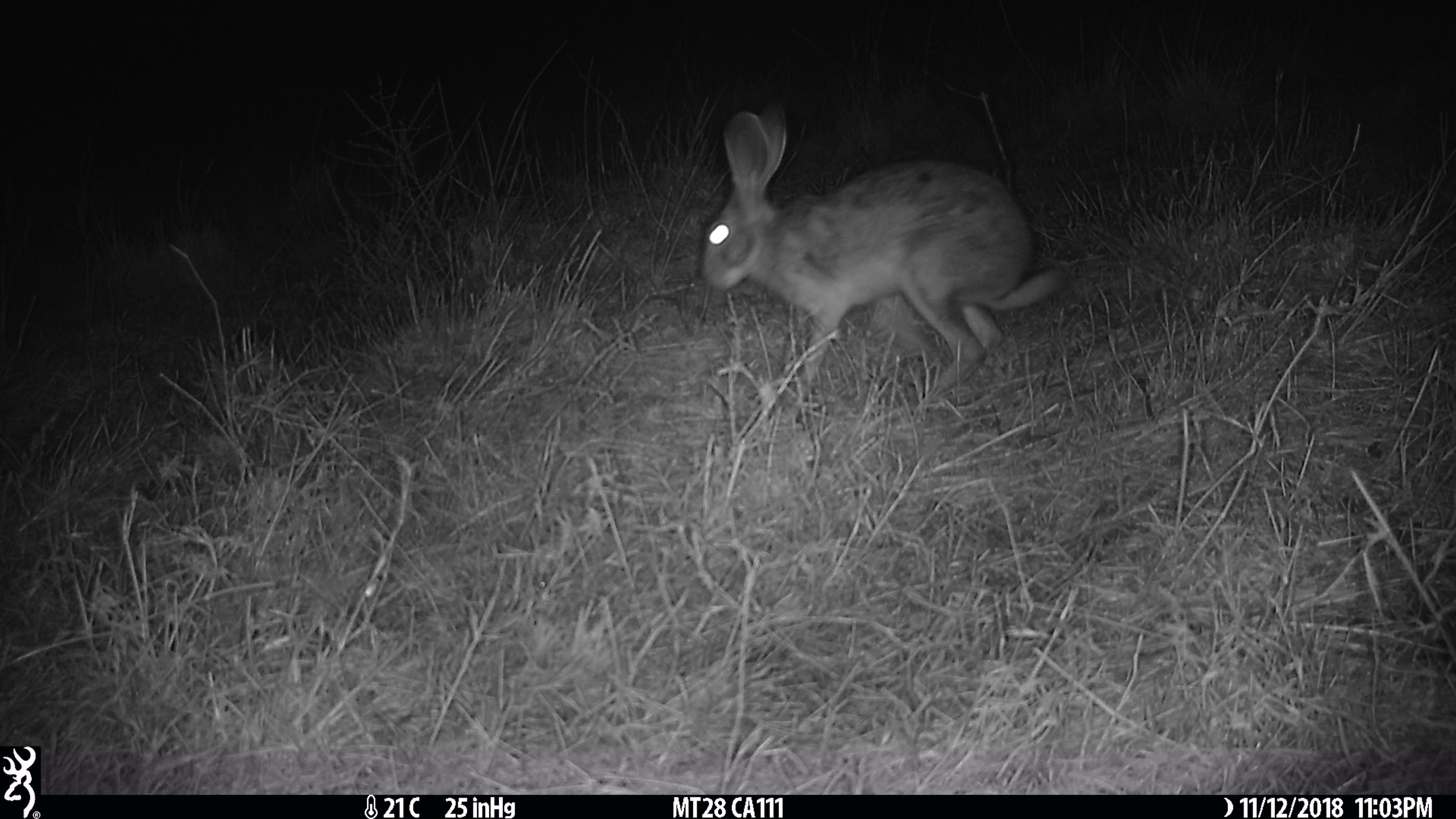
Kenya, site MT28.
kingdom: Animalia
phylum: Chordata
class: Mammalia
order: Lagomorpha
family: Leporidae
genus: Lepus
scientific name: Lepus capensis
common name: cape hare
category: hare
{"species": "hare (cape hare) (Lepus capensis)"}